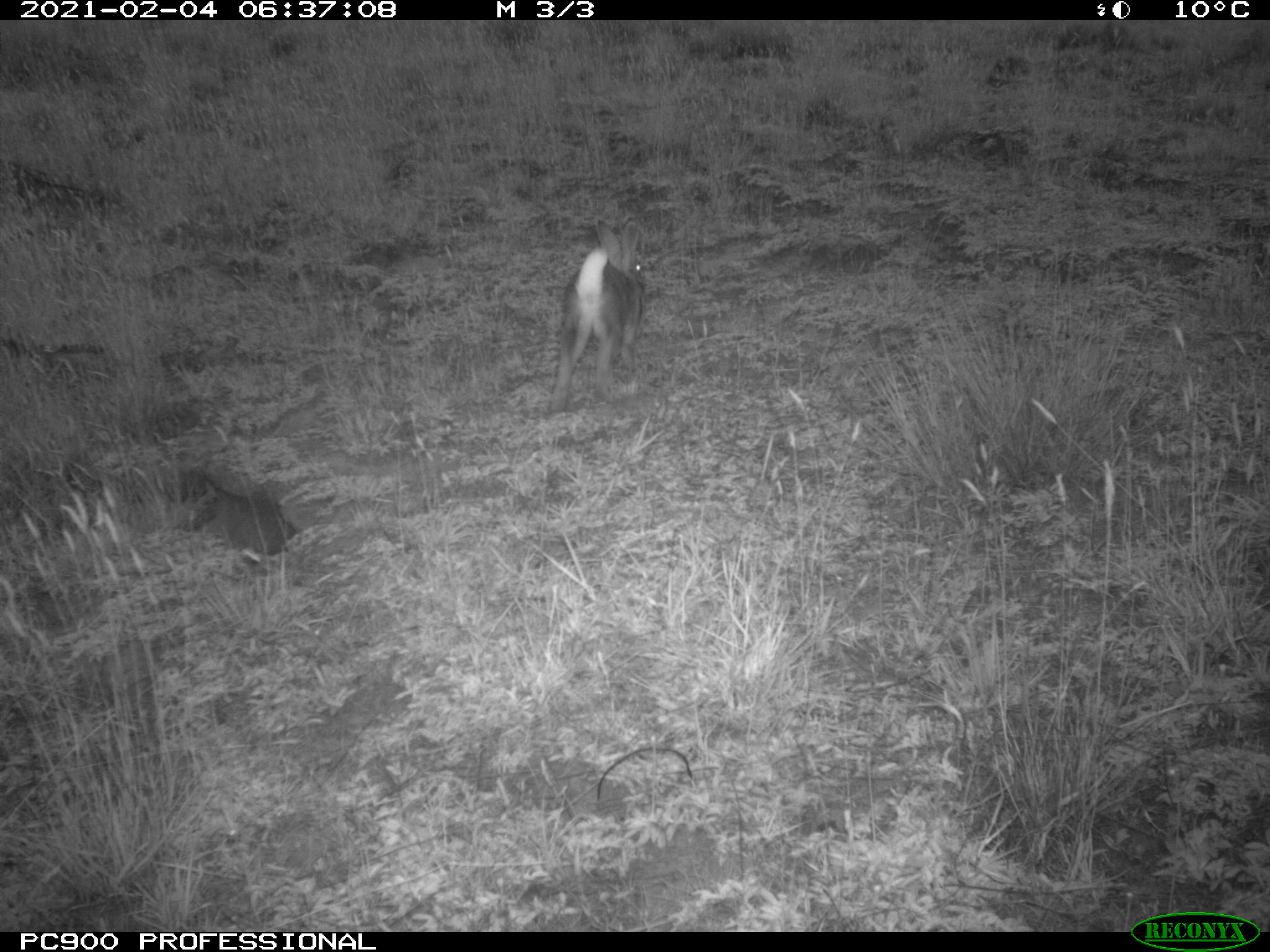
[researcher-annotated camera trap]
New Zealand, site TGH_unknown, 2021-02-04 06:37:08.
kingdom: Animalia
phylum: Chordata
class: Mammalia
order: Lagomorpha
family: Leporidae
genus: Oryctolagus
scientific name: Oryctolagus cuniculus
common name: european rabbit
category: rabbit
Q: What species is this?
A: Rabbit (european rabbit) (Oryctolagus cuniculus).